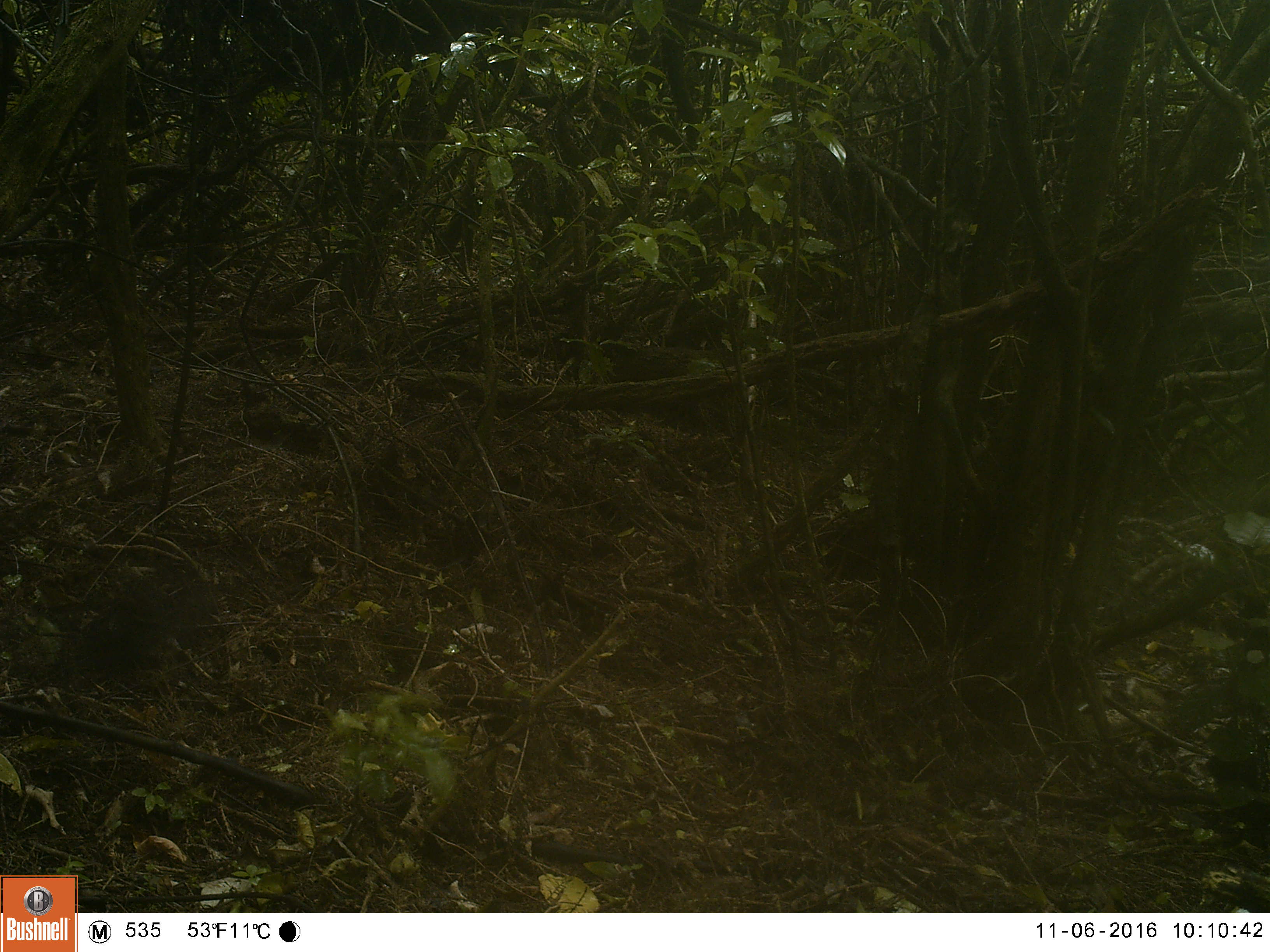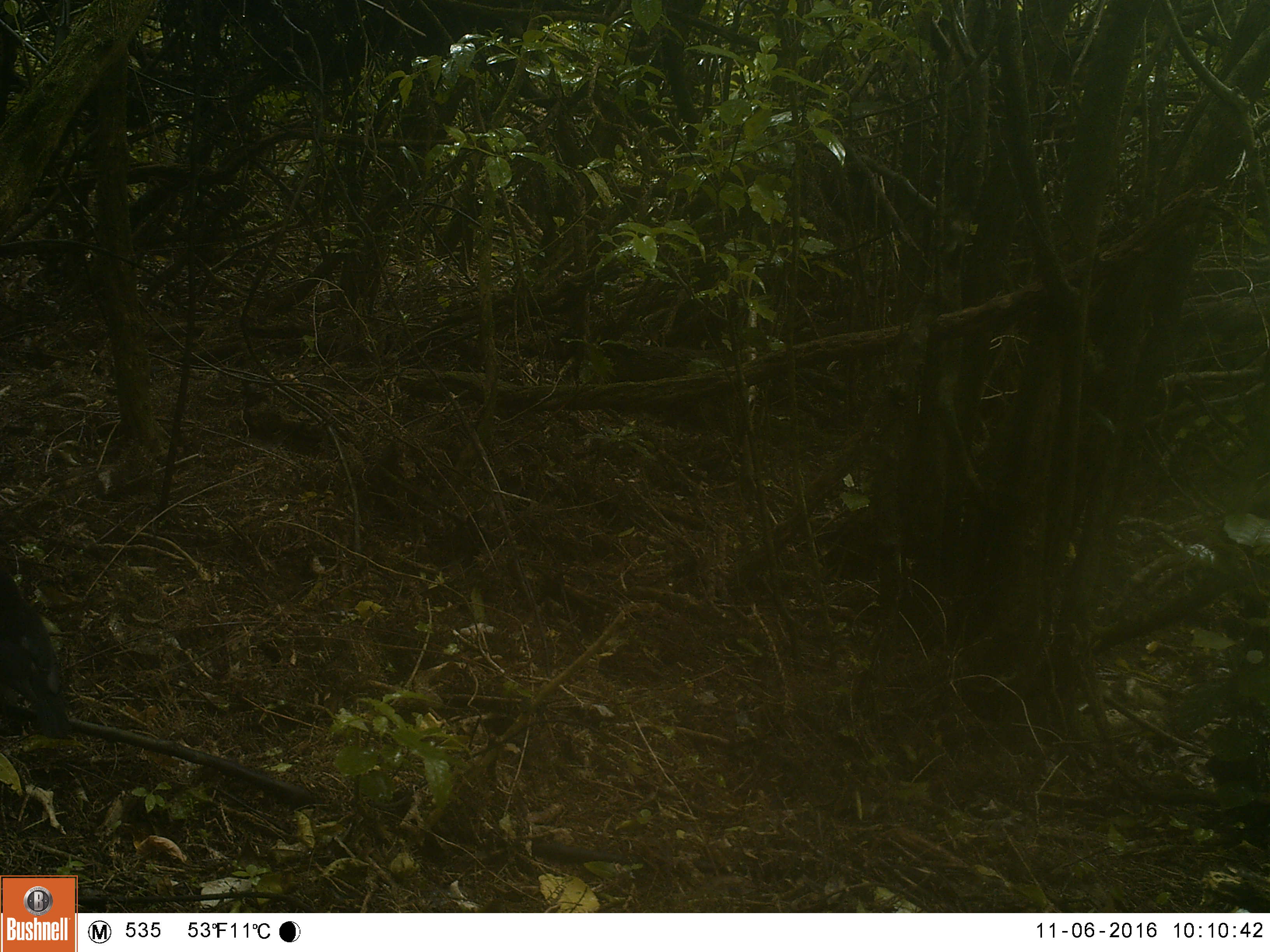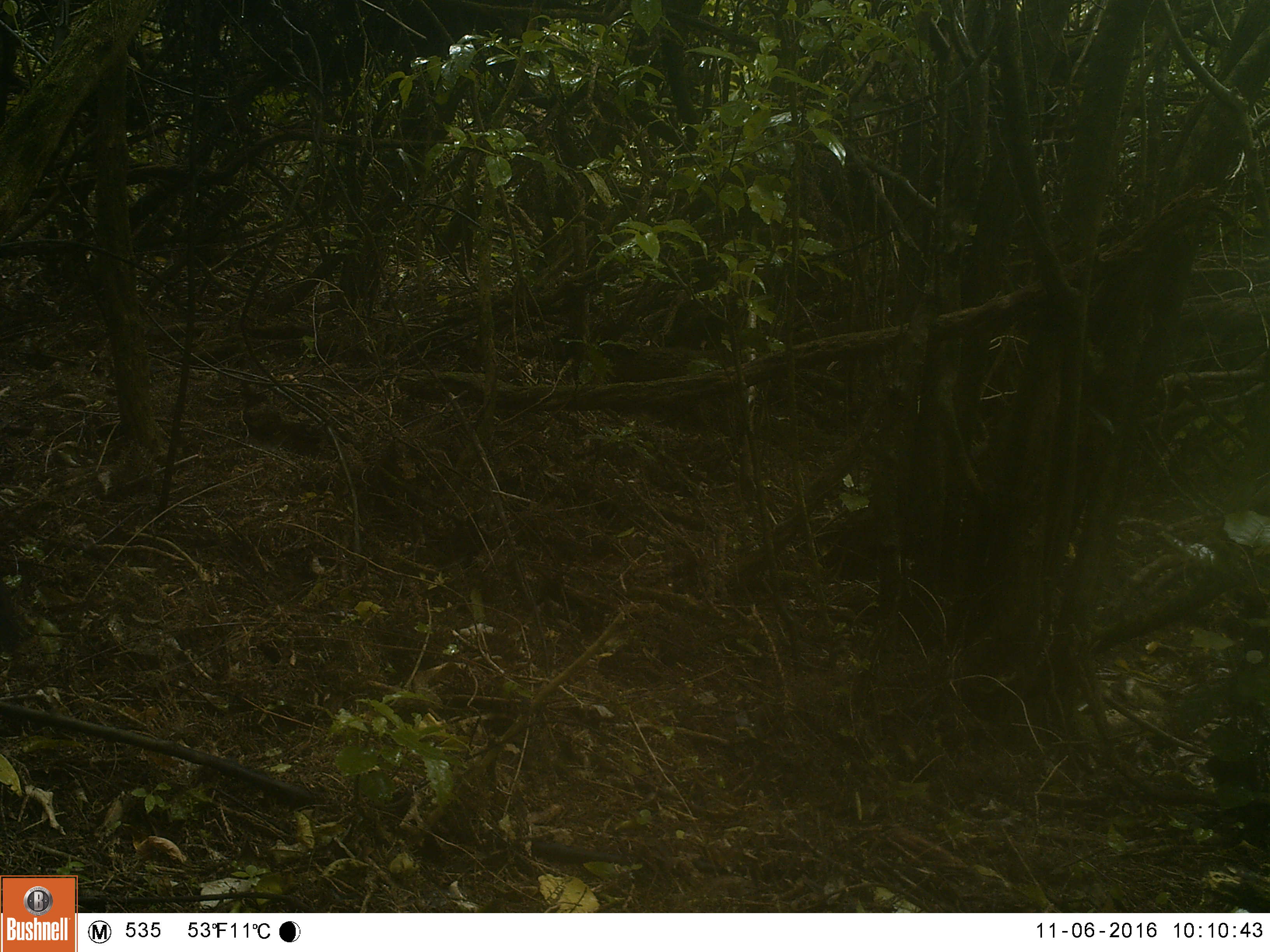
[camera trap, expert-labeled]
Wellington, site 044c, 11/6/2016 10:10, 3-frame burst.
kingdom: Animalia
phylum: Chordata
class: Aves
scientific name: Aves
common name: bird